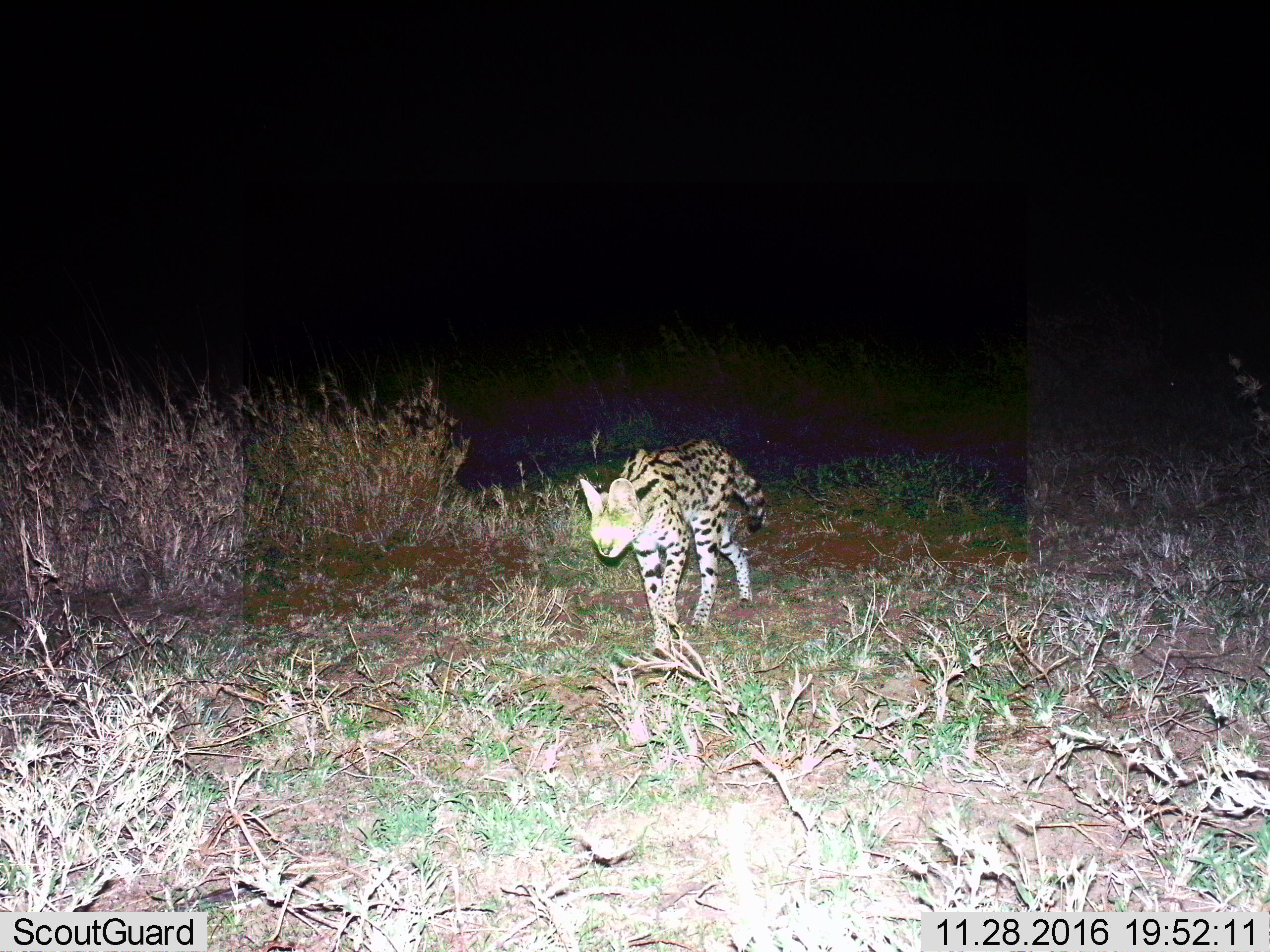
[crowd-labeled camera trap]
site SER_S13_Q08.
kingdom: Animalia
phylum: Chordata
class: Mammalia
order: Carnivora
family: Felidae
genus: Leptailurus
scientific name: Leptailurus serval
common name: serval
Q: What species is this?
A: Serval (Leptailurus serval).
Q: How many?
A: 1.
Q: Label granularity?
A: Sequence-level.